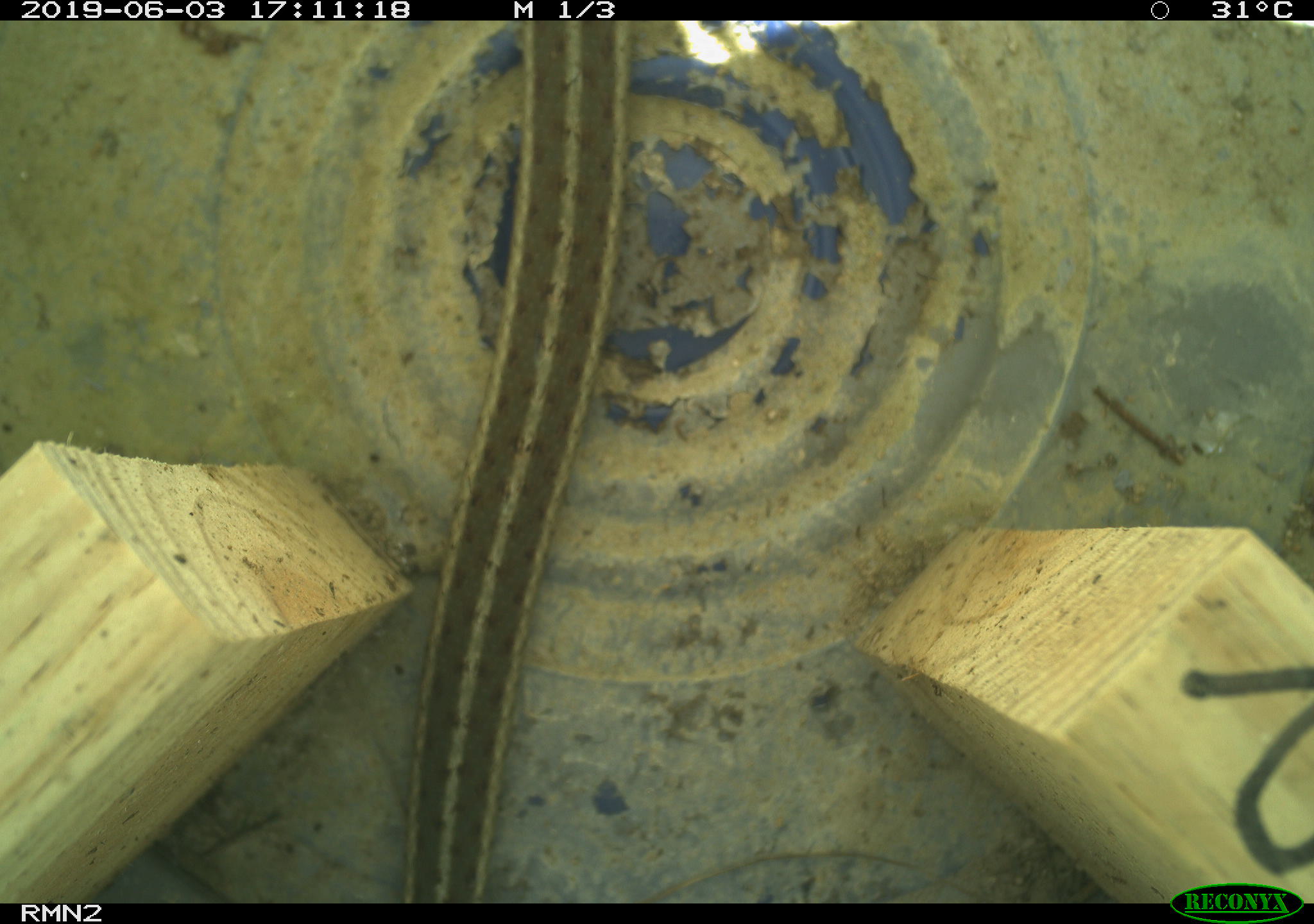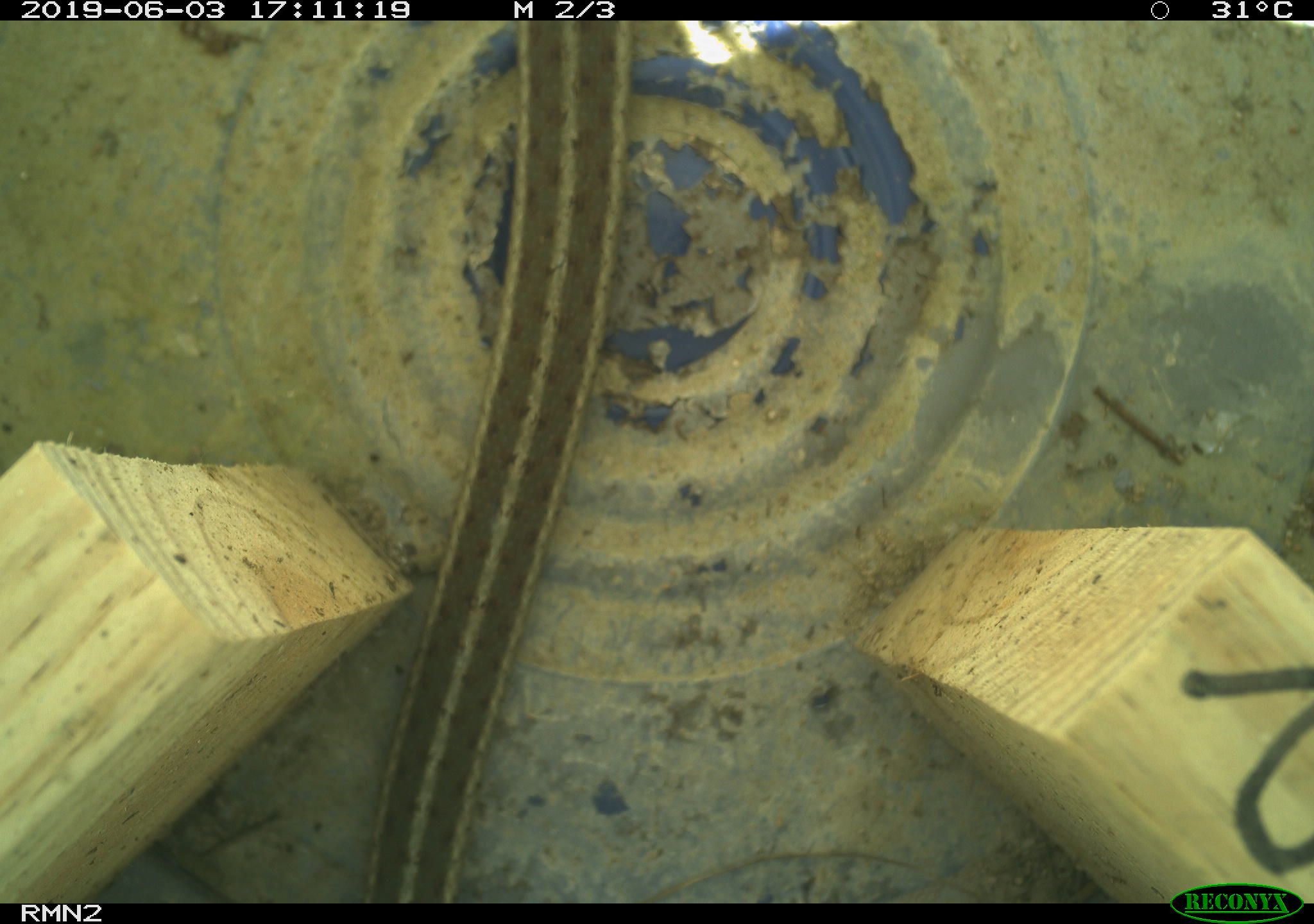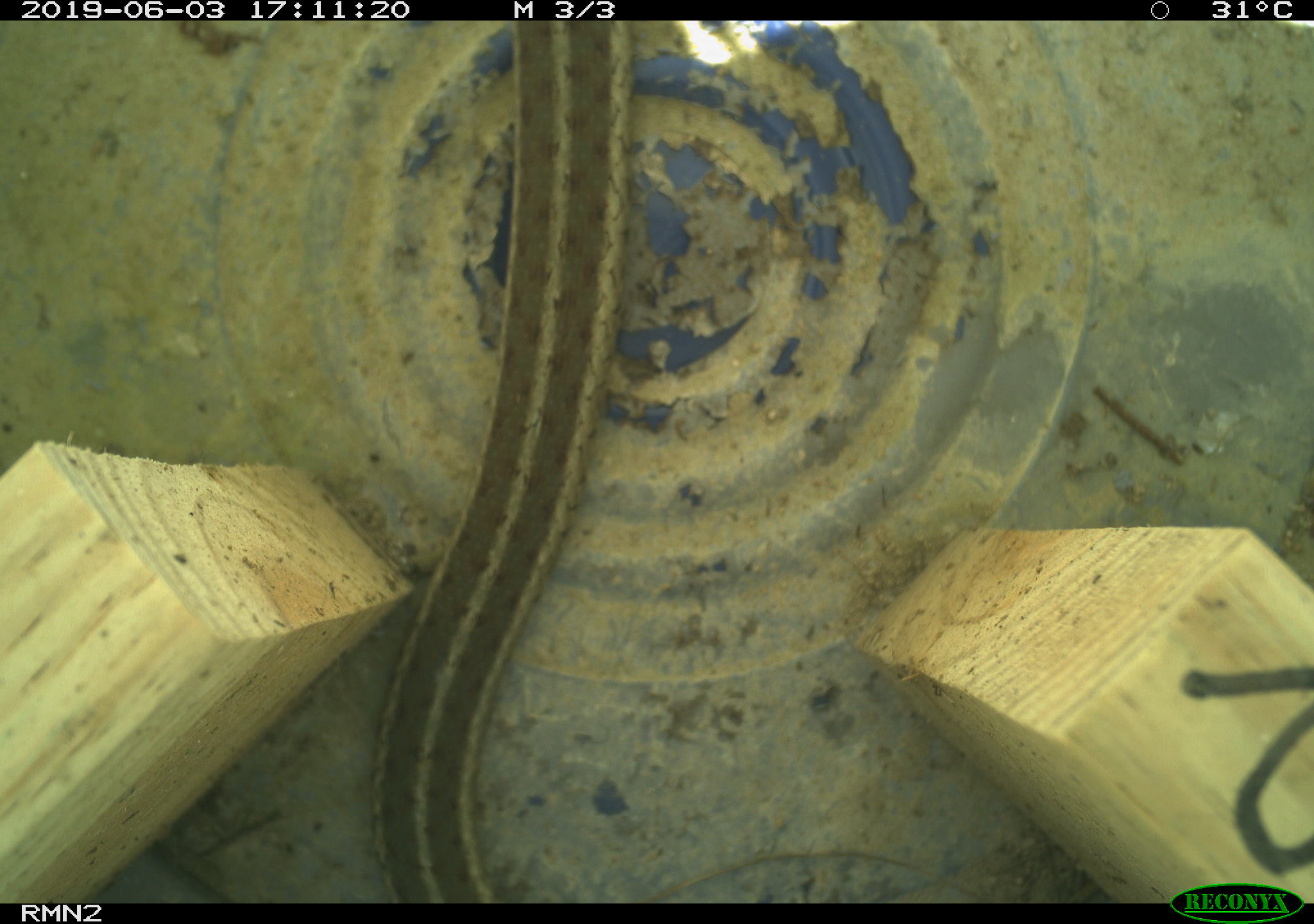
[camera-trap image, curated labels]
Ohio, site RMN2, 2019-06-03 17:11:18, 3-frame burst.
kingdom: Animalia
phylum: Chordata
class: Reptilia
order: Squamata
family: Colubridae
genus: Thamnophis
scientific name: Thamnophis sirtalis sirtalis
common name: eastern gartersnake